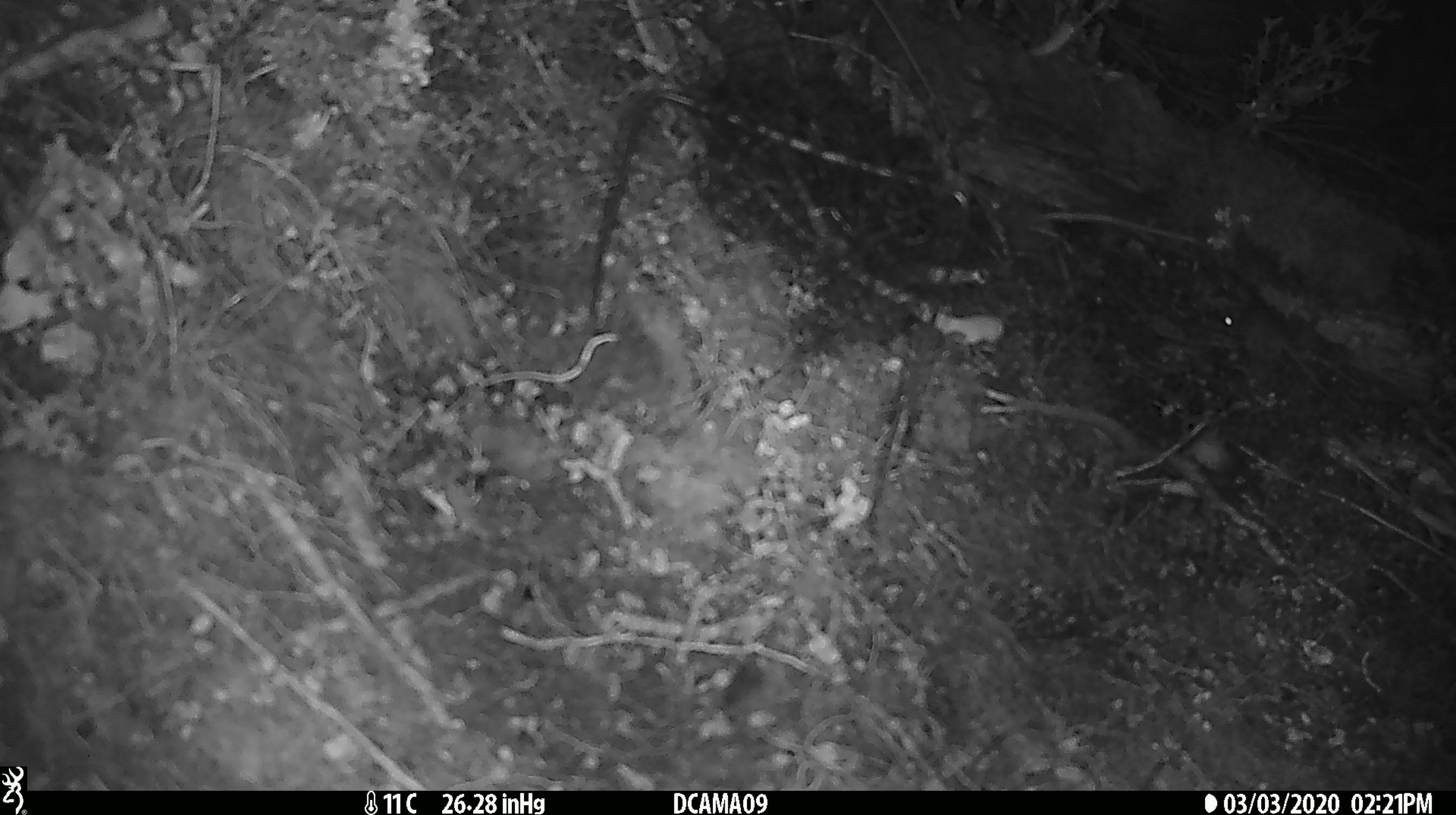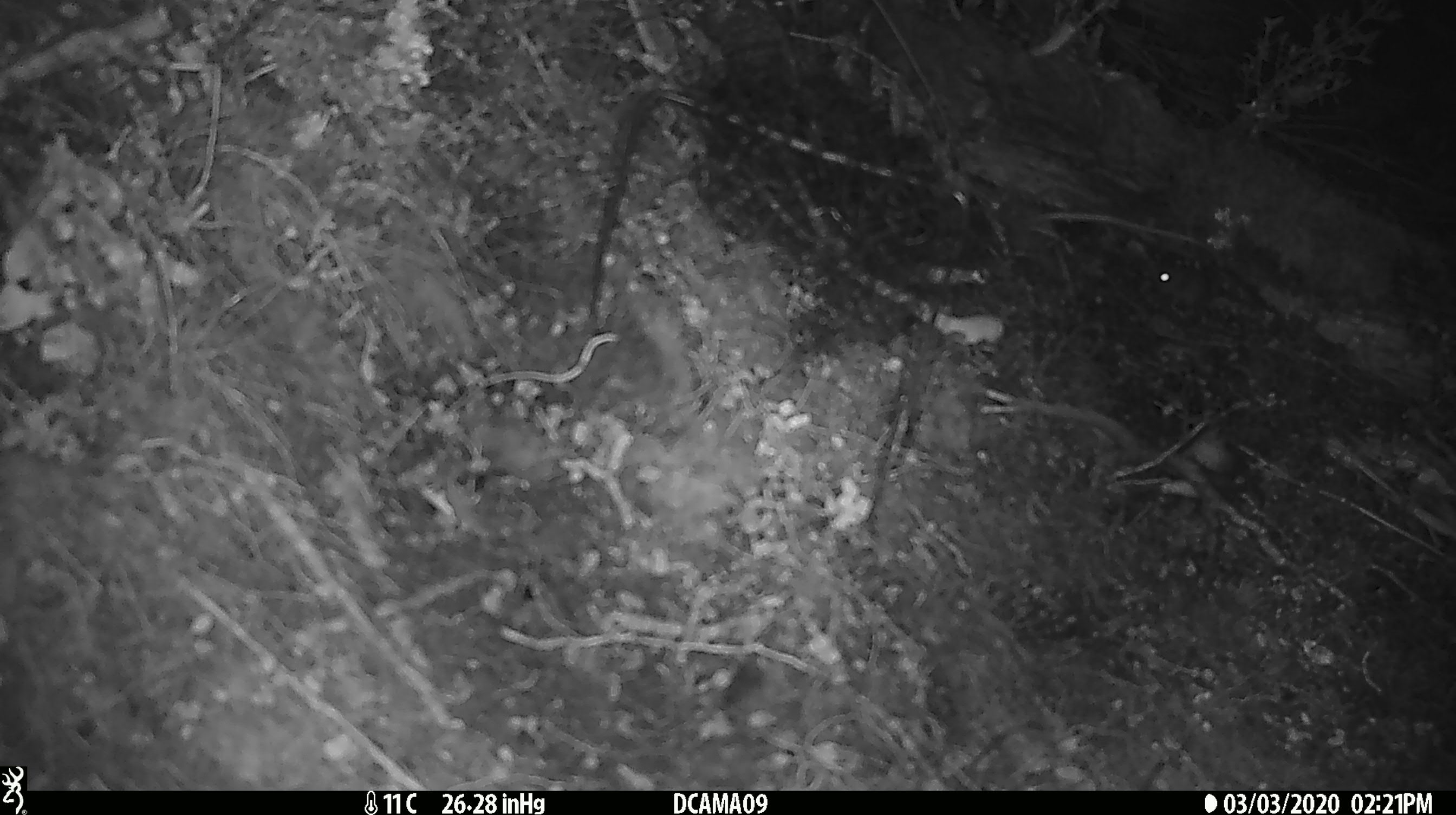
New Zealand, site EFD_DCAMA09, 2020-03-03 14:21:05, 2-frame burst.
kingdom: Animalia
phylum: Chordata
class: Mammalia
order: Rodentia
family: Muridae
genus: Mus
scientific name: Mus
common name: mouse